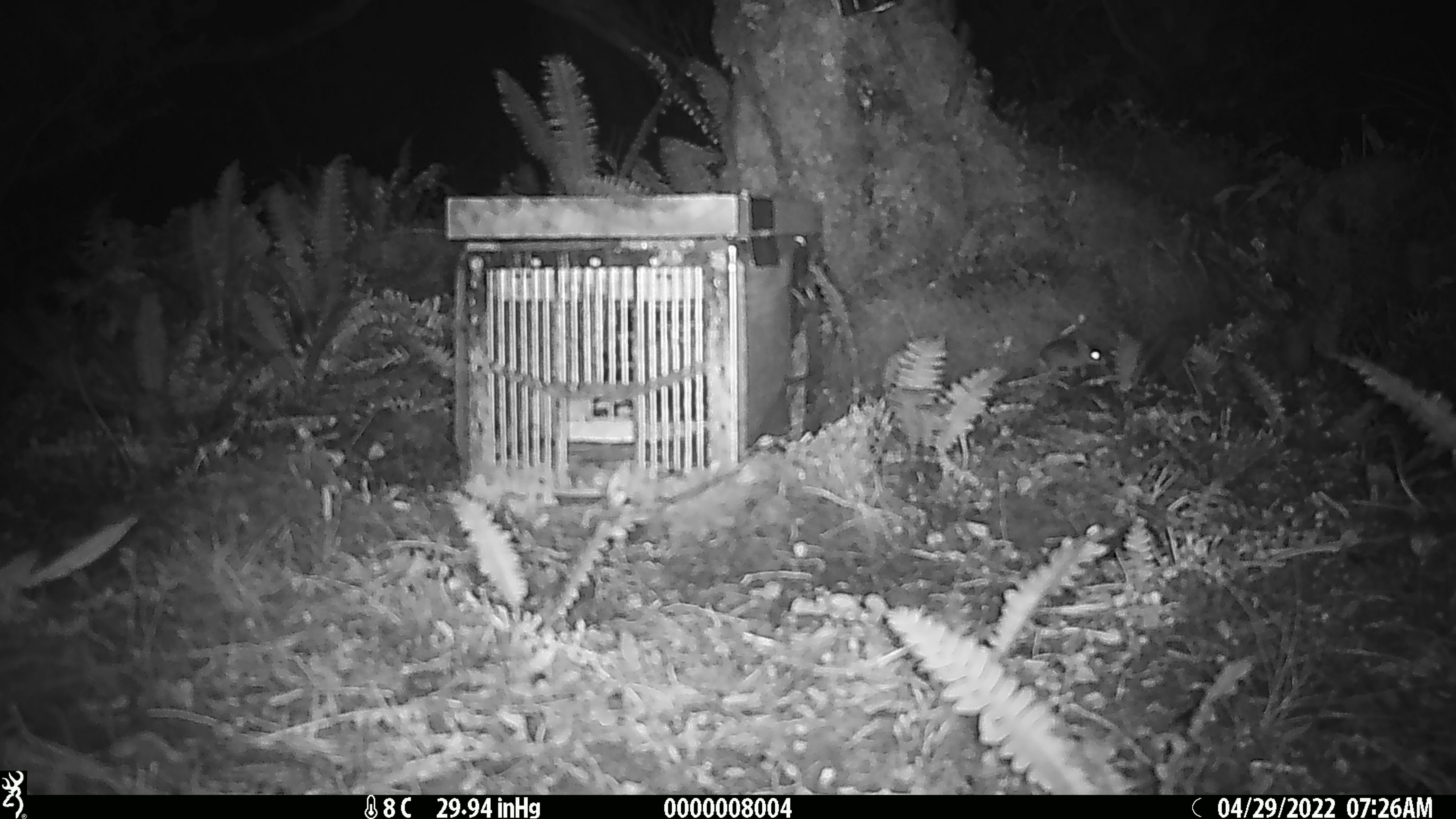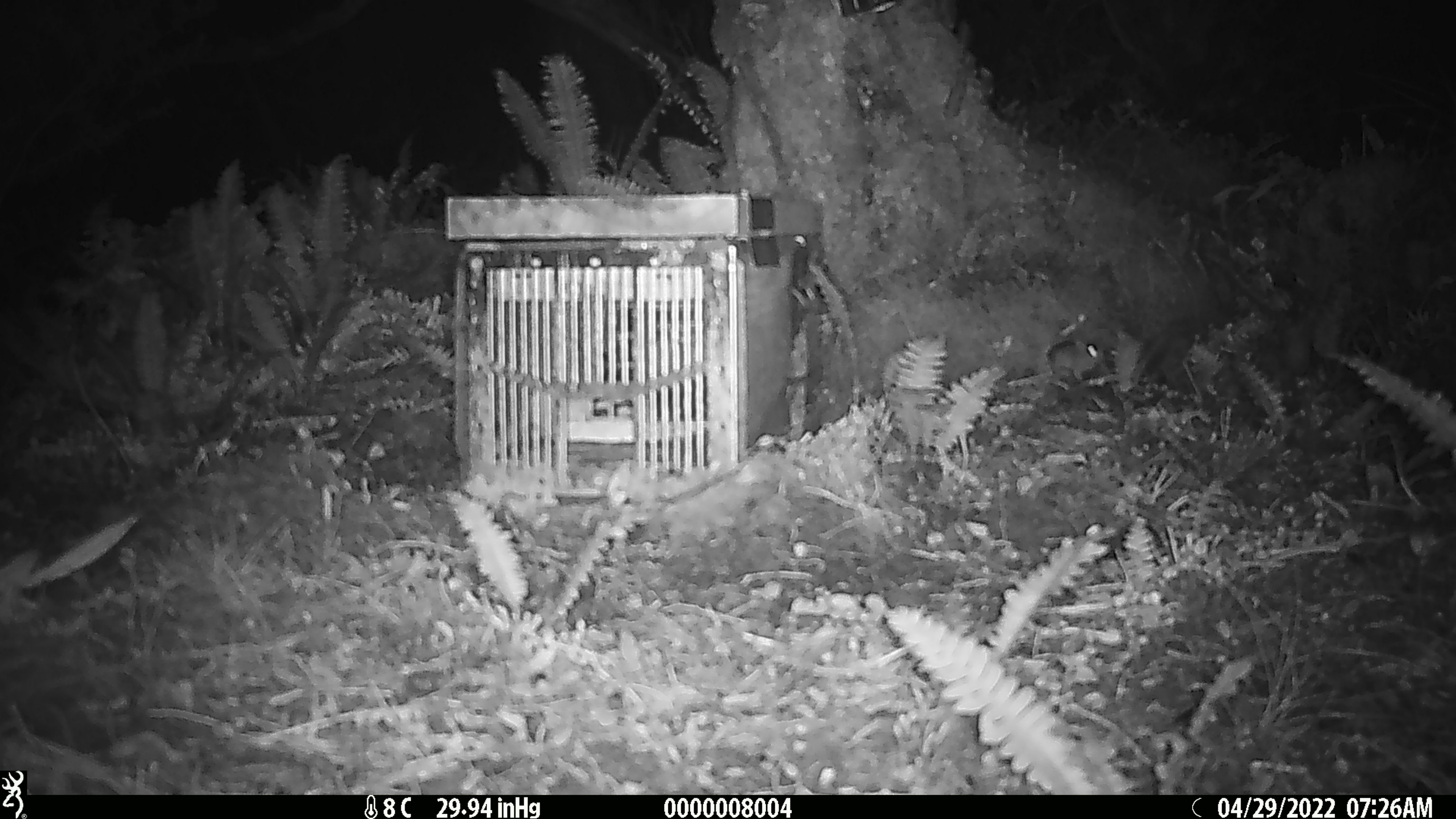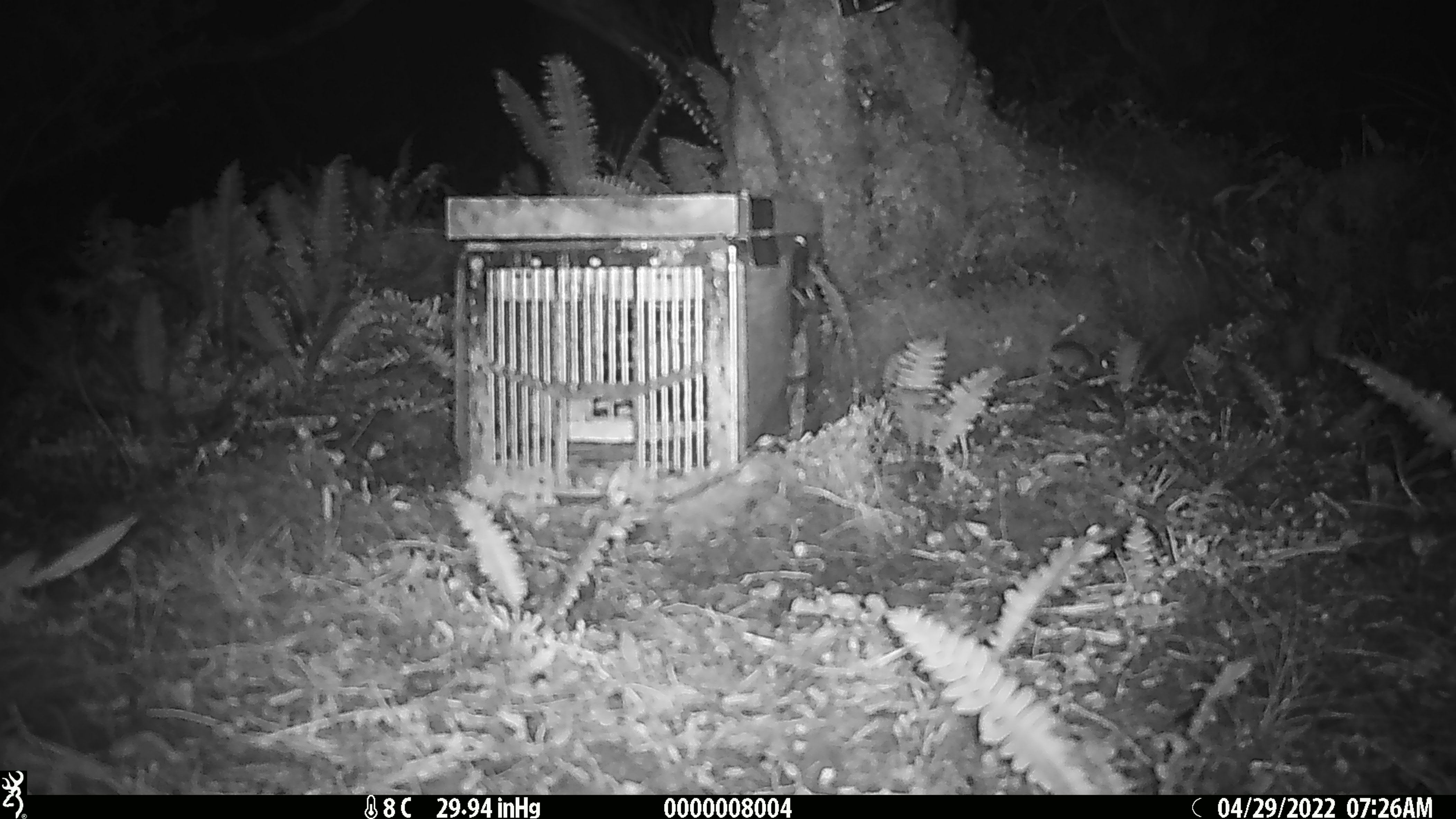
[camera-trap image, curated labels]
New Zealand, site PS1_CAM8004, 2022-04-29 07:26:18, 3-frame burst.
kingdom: Animalia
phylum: Chordata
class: Mammalia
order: Rodentia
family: Muridae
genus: Mus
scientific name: Mus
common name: mouse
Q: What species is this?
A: Mouse (Mus).